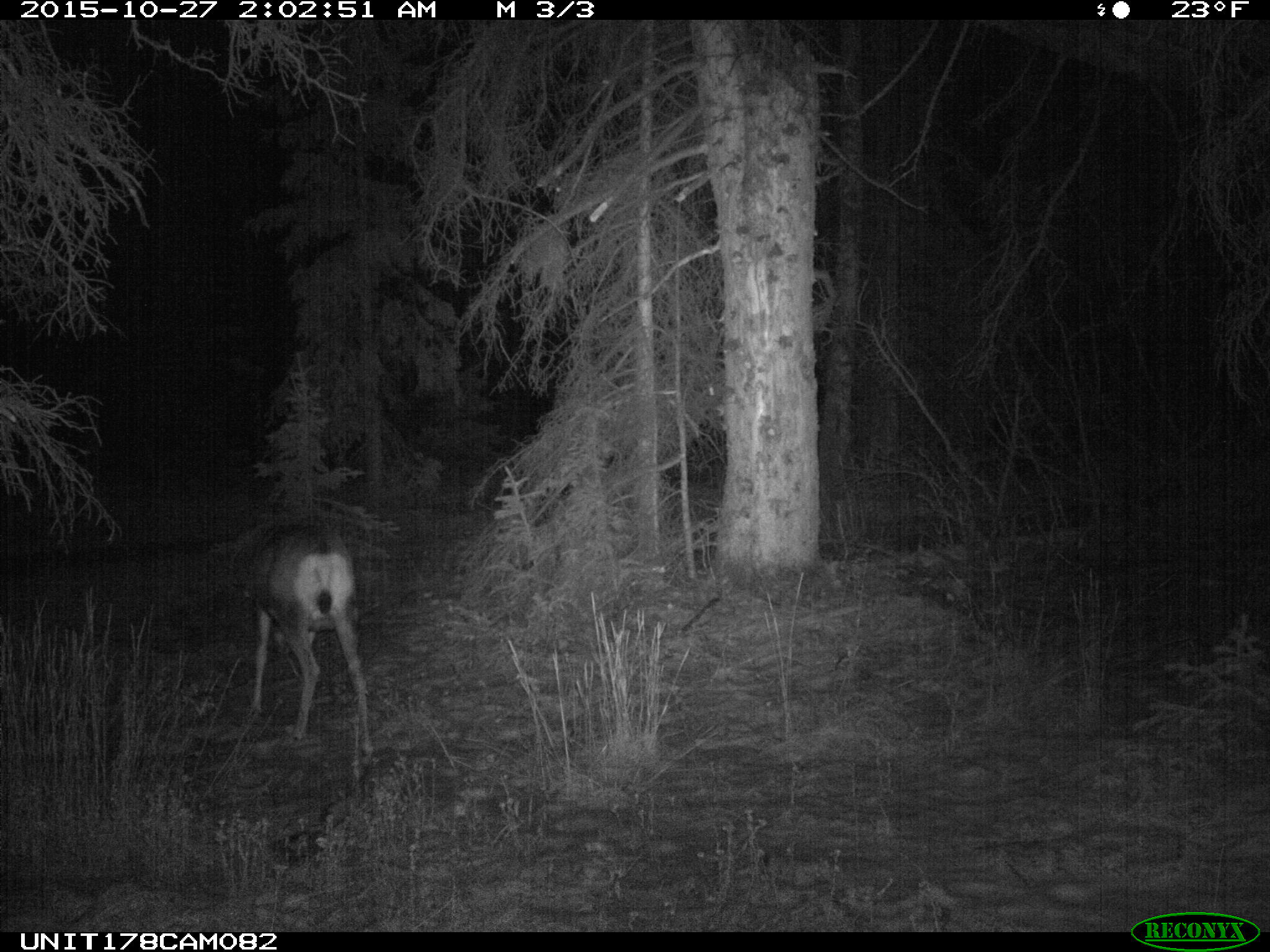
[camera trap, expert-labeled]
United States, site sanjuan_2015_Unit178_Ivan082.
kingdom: Animalia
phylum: Chordata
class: Mammalia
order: Artiodactyla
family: Cervidae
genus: Odocoileus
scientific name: Odocoileus hemionus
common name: mule deer